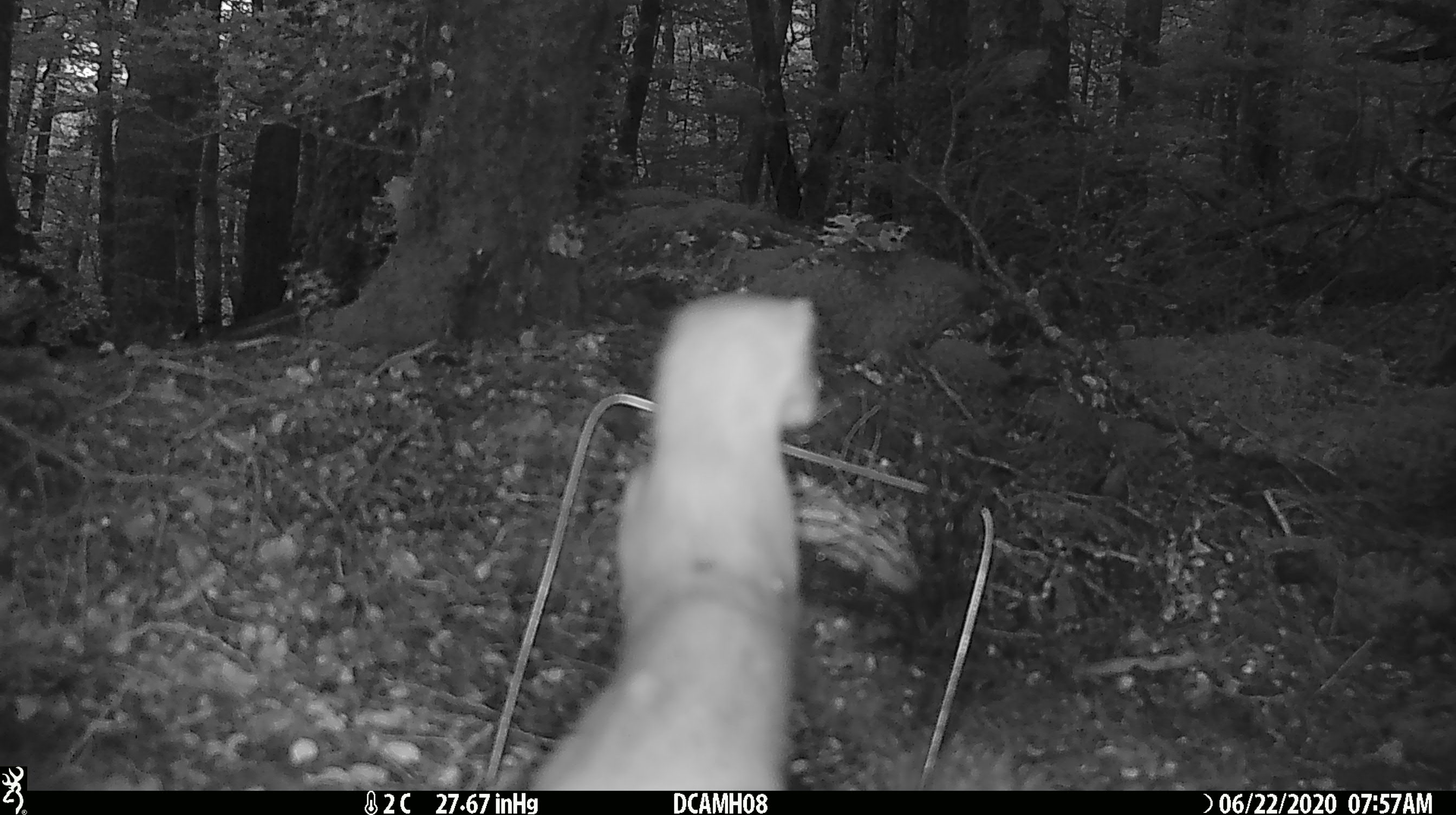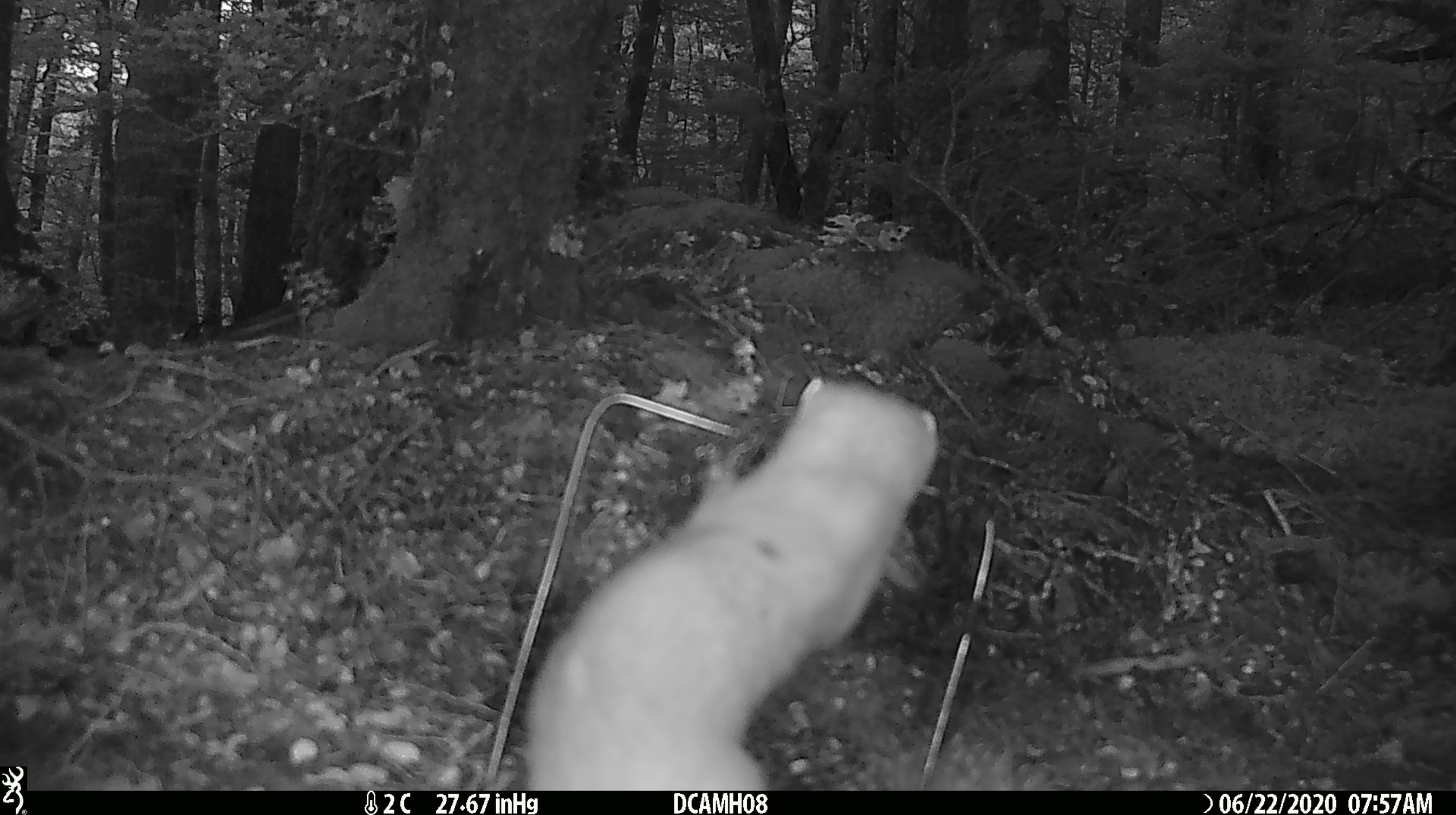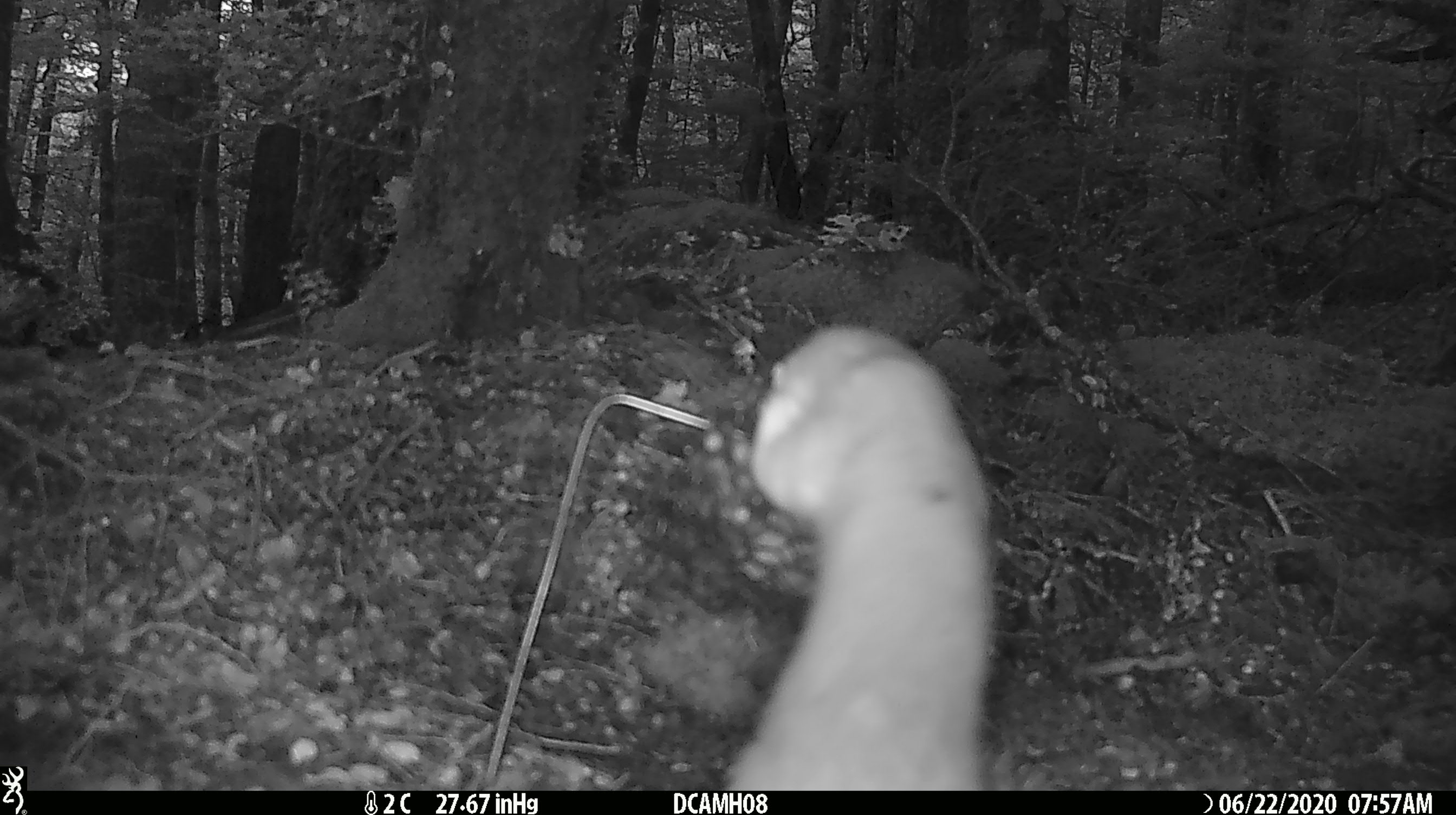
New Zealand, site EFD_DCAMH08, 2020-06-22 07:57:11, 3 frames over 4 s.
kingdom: Animalia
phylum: Chordata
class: Mammalia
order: Carnivora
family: Mustelidae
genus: Mustela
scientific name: Mustela erminea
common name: stoat